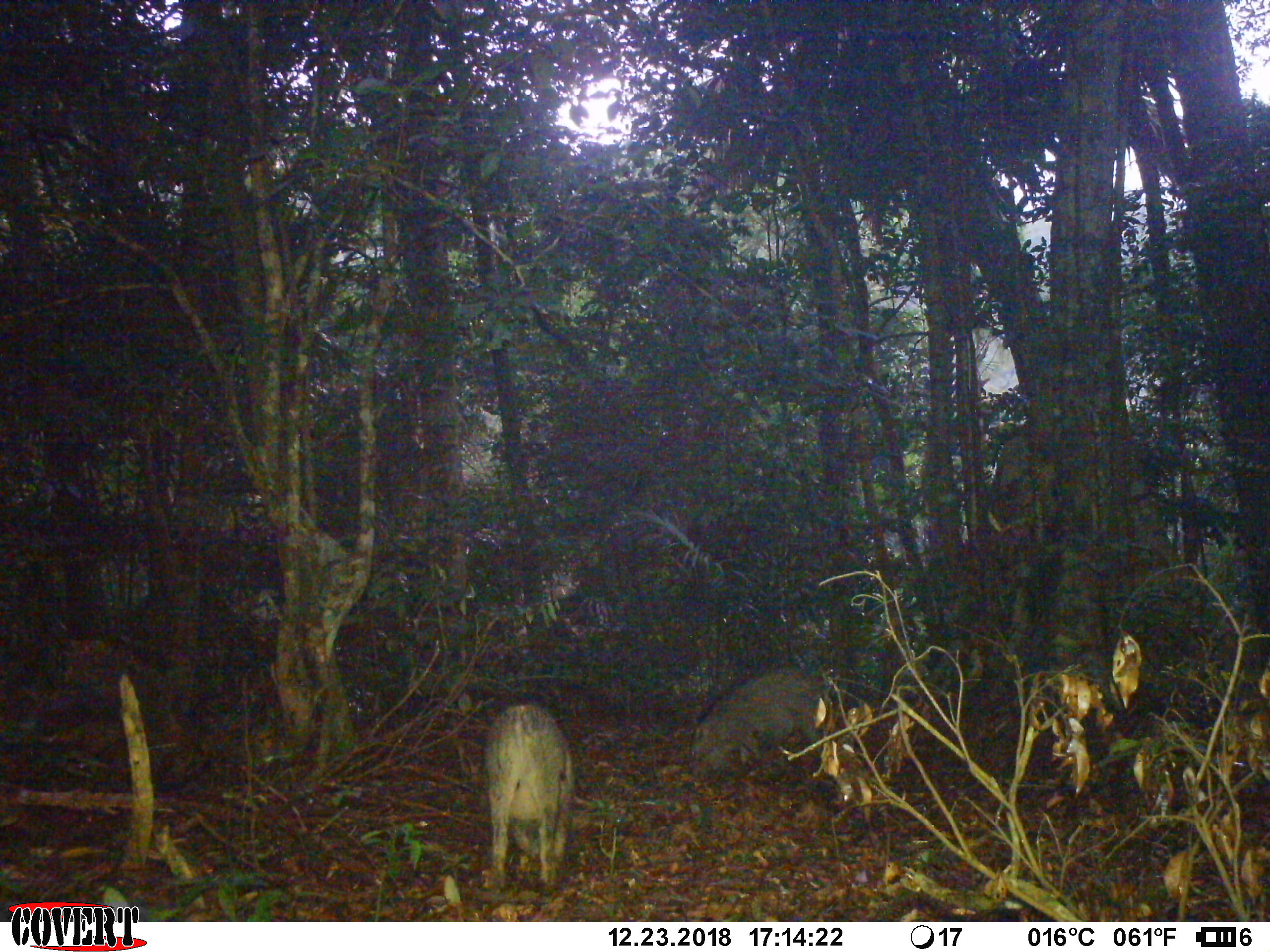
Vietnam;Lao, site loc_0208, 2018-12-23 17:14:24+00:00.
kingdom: Animalia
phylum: Chordata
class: Mammalia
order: Artiodactyla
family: Suidae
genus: Sus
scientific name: Sus scrofa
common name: eurasian wild pig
Eurasian wild pig (Sus scrofa). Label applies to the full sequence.